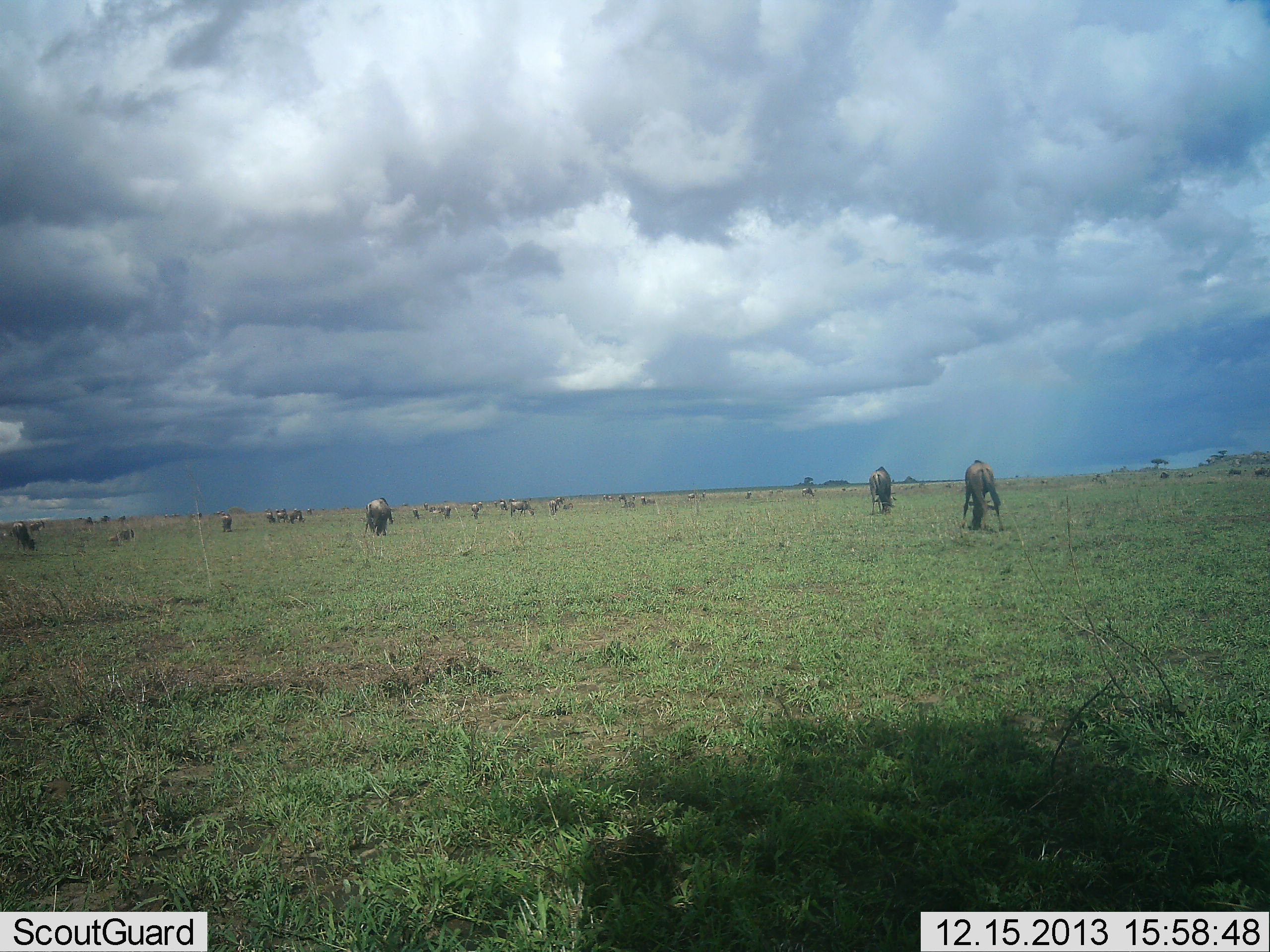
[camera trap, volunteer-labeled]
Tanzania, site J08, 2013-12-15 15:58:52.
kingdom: Animalia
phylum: Chordata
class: Mammalia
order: Artiodactyla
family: Bovidae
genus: Connochaetes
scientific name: Connochaetes taurinus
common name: blue wildebeest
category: wildebeest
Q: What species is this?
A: Wildebeest (blue wildebeest) (Connochaetes taurinus).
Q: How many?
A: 11-50.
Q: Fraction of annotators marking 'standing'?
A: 40%.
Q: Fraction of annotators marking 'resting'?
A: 0%.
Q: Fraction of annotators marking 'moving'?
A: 10%.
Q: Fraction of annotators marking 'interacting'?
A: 0%.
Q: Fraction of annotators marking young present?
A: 0%.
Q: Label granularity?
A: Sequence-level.